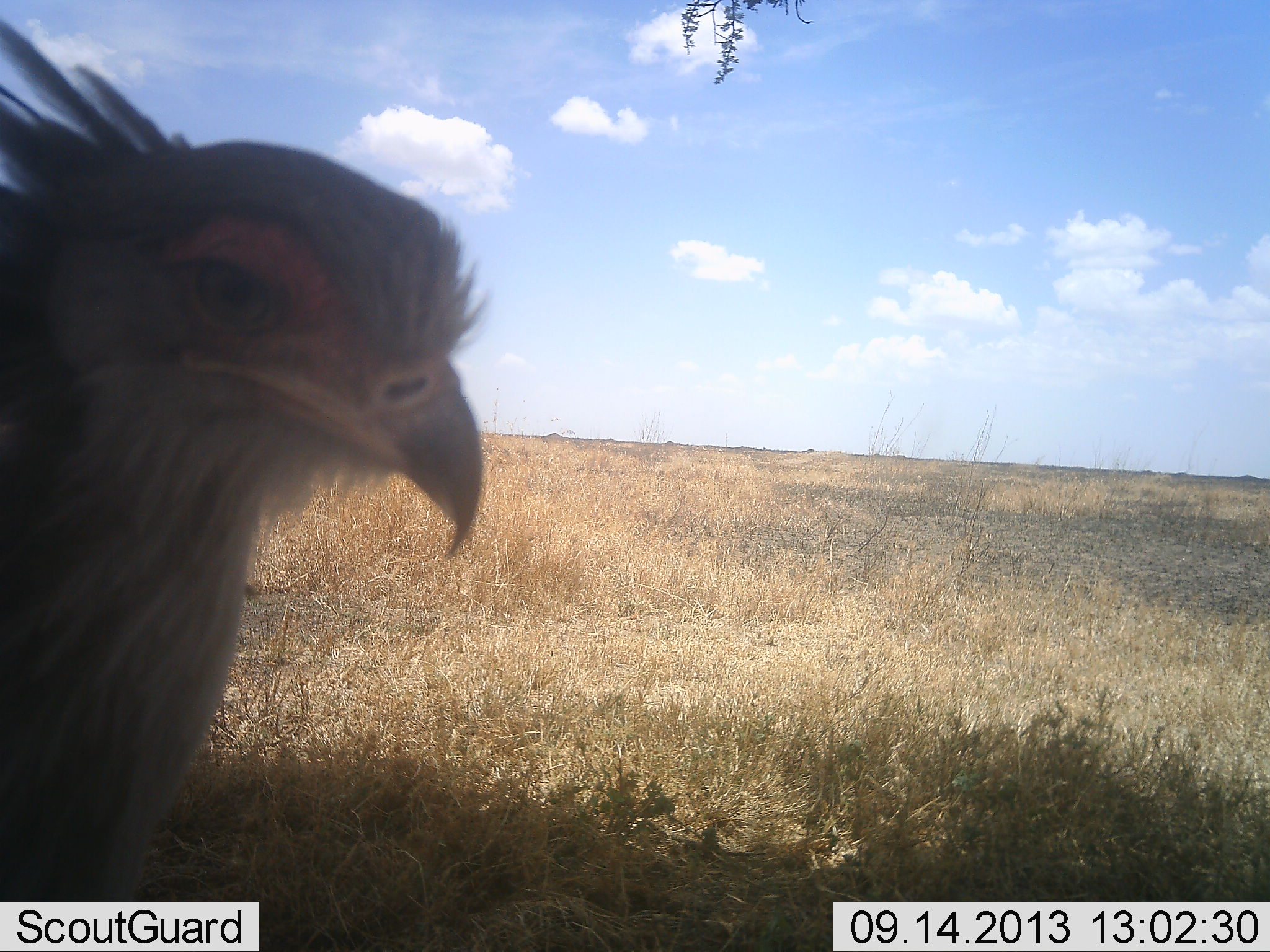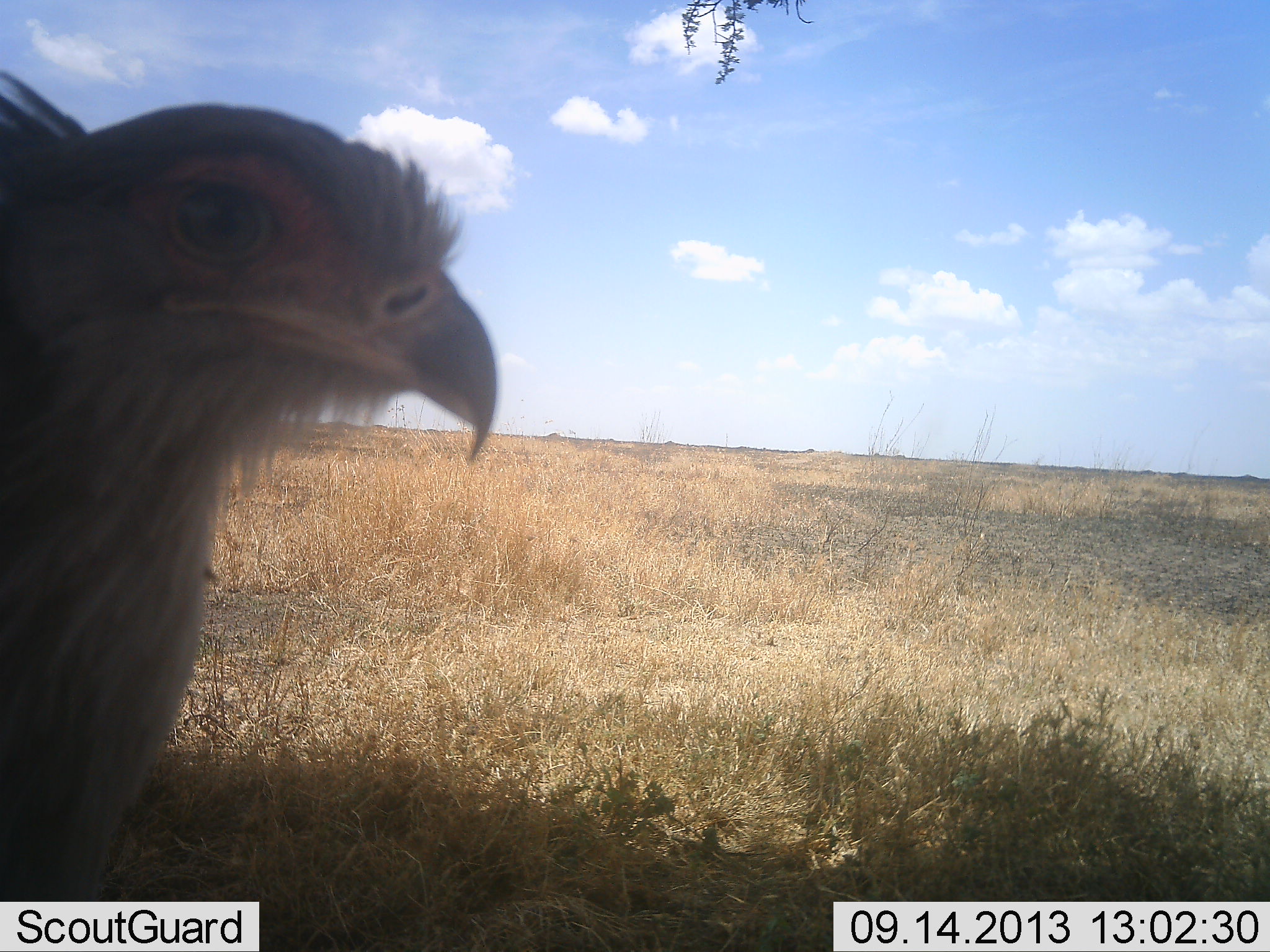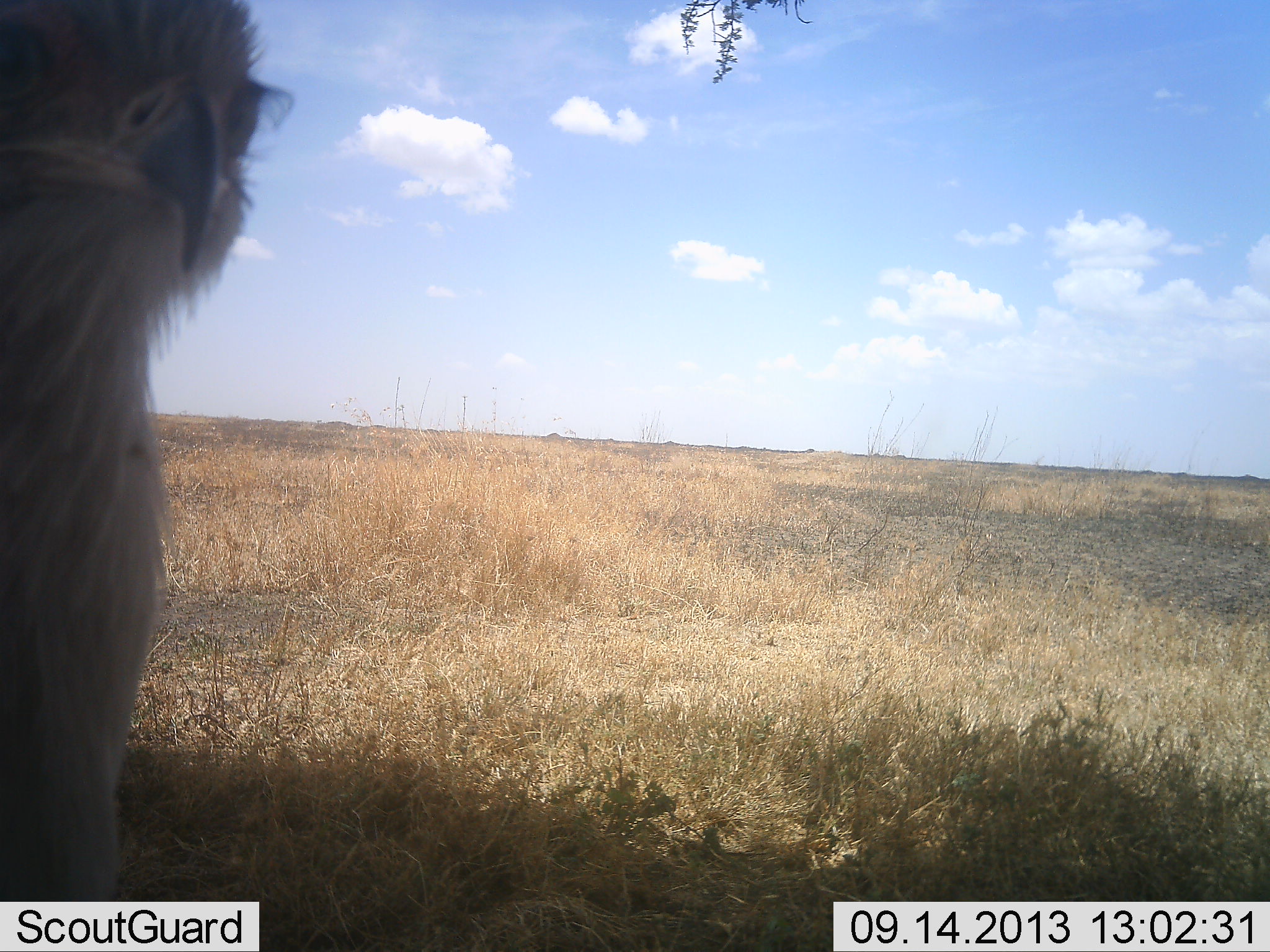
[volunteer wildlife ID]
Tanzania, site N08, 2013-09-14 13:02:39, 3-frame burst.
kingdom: Animalia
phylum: Chordata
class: Aves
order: Accipitriformes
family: Sagittariidae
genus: Sagittarius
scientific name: Sagittarius serpentarius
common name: secretary bird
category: secretarybird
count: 1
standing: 70%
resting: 10%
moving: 0%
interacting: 20%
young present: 0%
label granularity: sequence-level